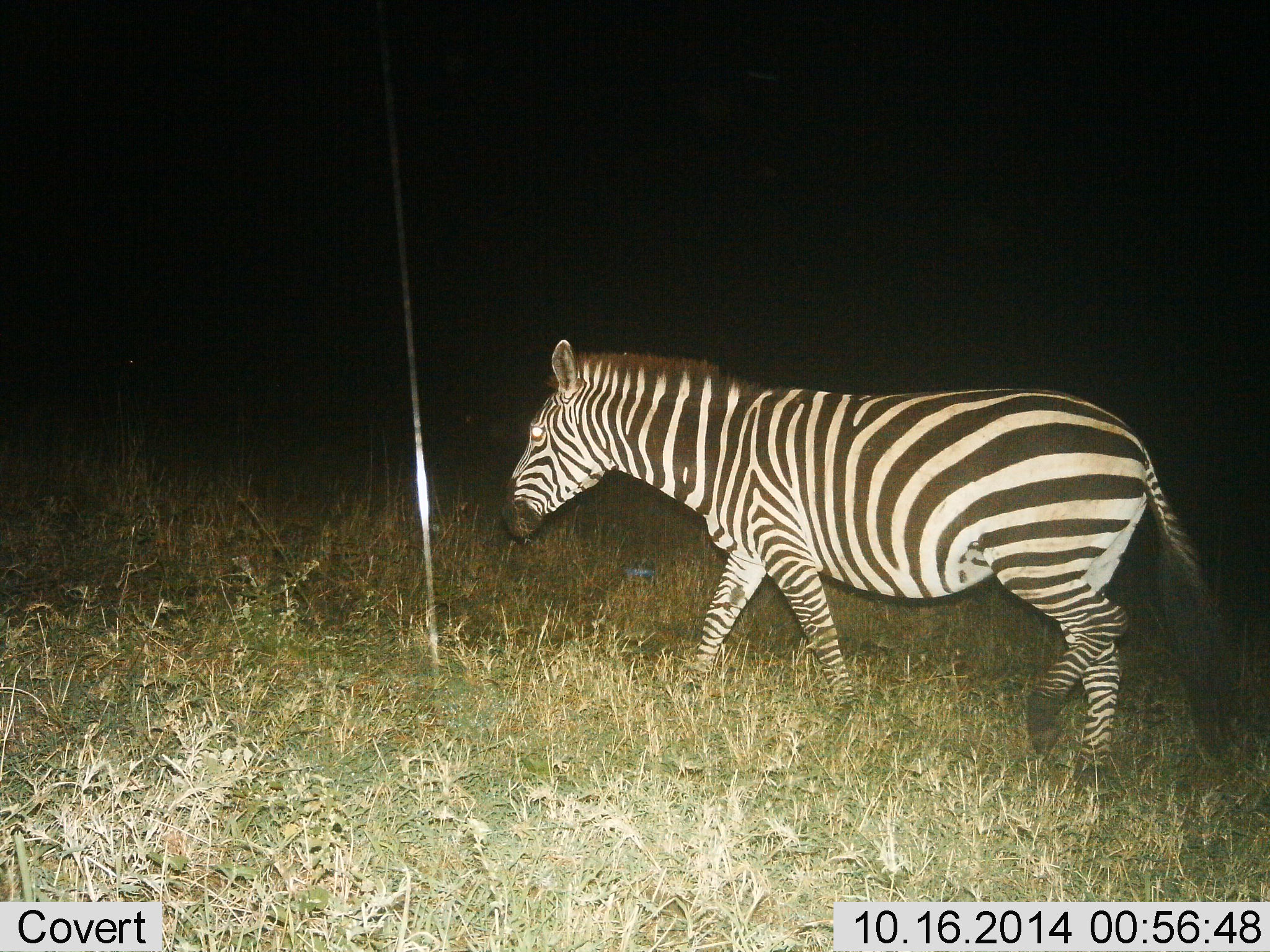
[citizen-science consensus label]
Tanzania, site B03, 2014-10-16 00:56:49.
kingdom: Animalia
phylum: Chordata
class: Mammalia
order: Perissodactyla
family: Equidae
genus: Equus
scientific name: Equus quagga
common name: plains zebra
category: zebra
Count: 1.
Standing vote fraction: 0%.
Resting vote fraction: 0%.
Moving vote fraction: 100%.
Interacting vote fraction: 0%.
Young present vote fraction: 0%.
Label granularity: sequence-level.